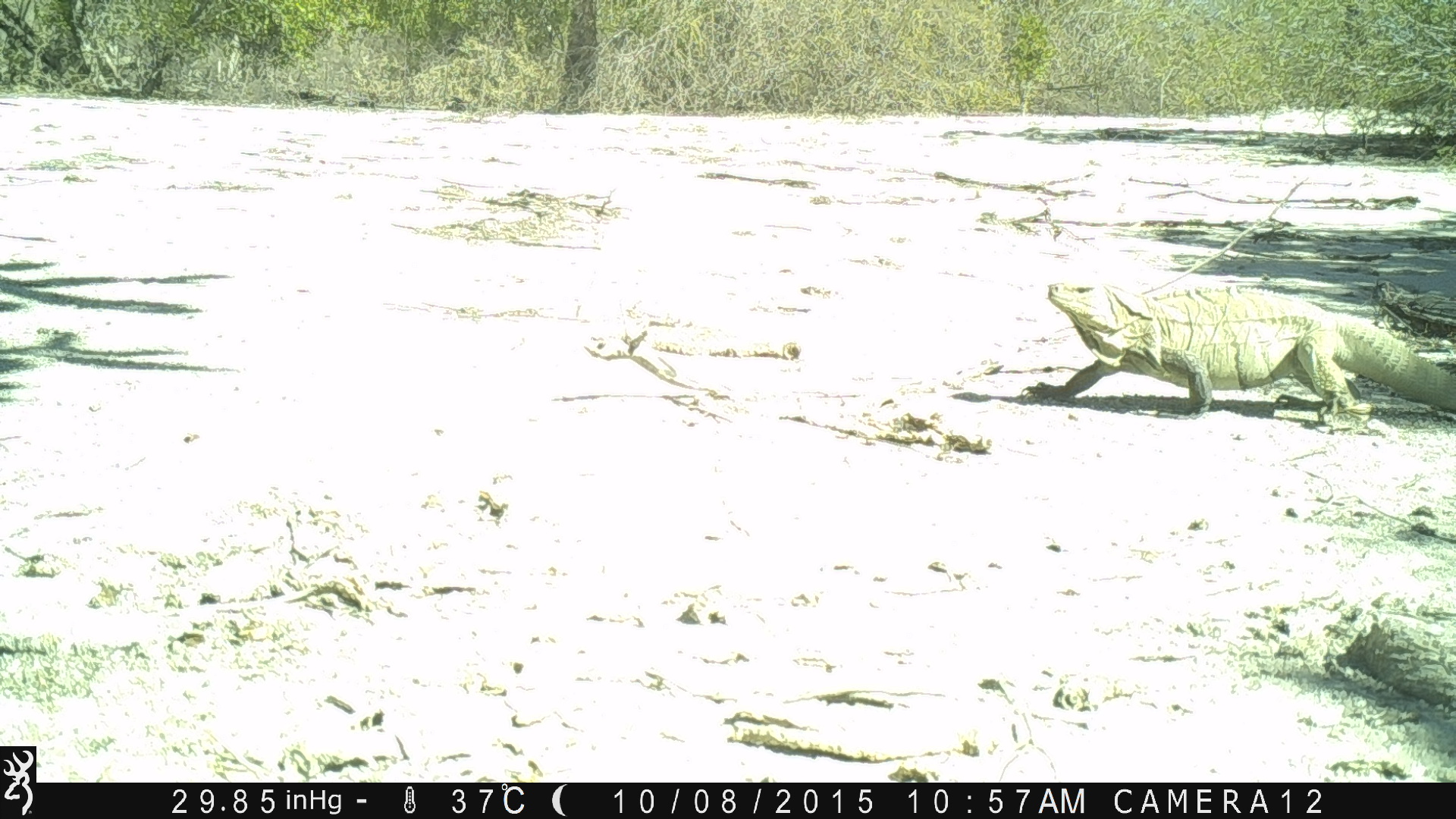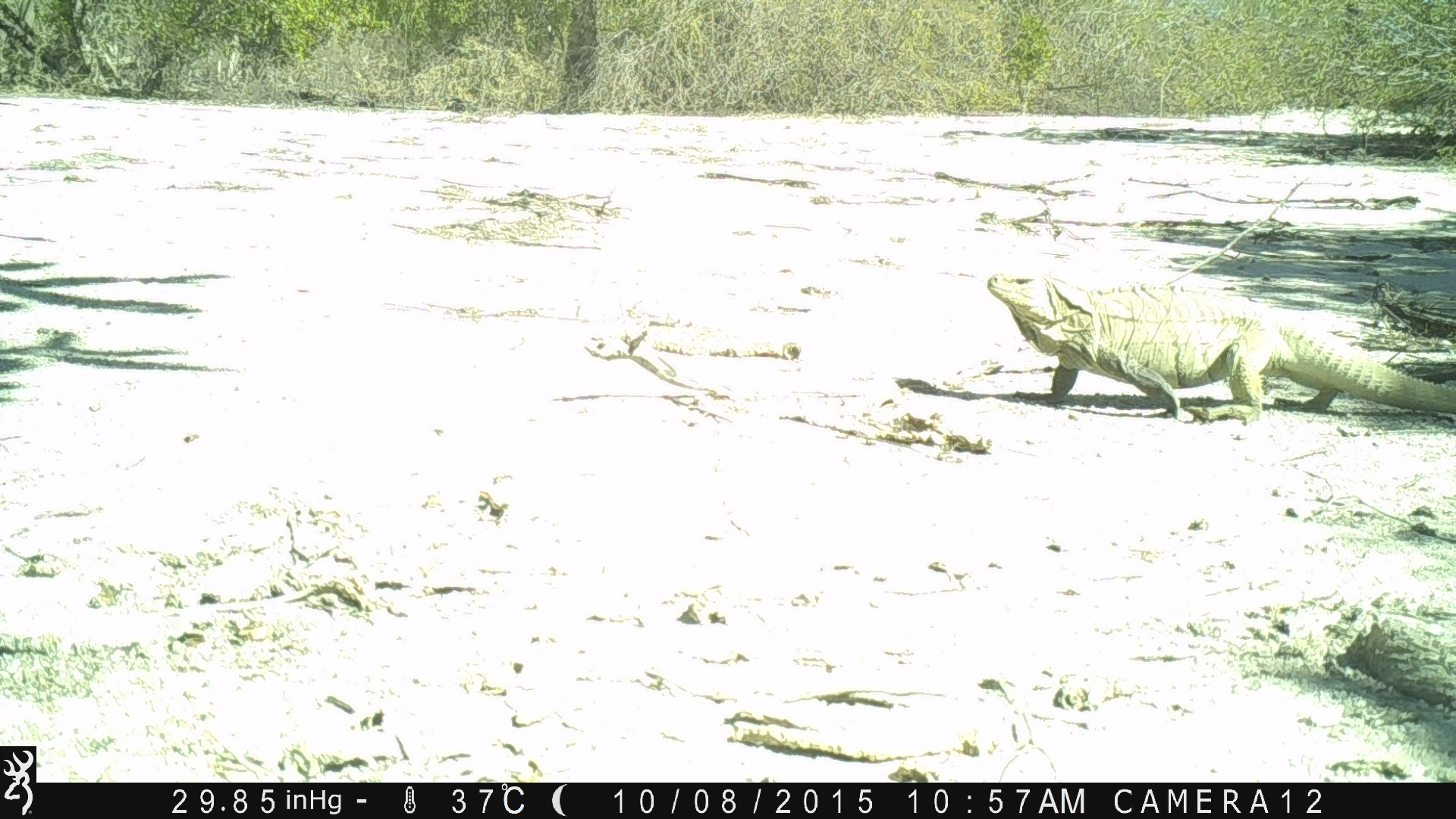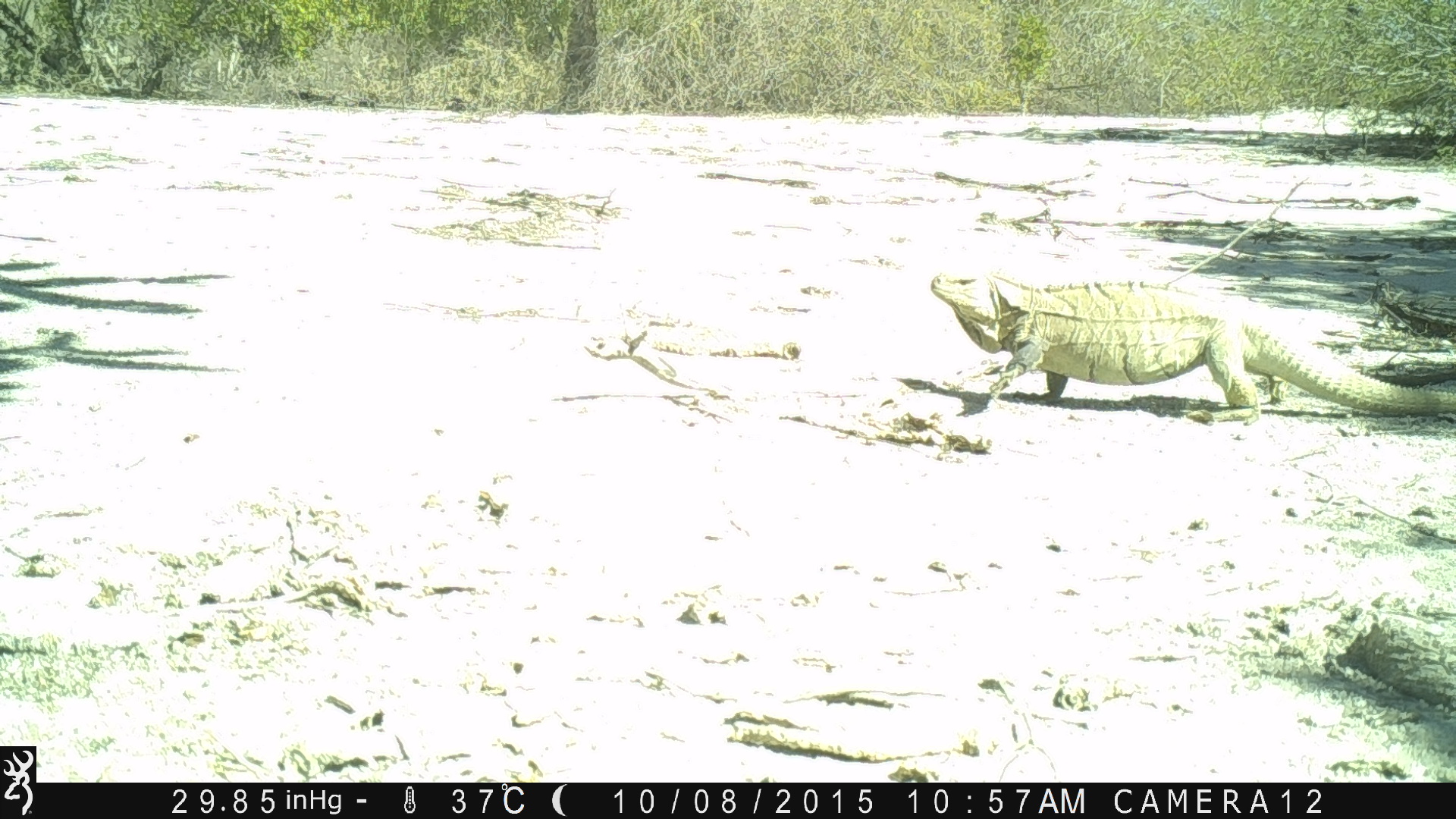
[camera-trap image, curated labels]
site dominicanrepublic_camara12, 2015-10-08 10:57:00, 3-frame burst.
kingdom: Animalia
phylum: Chordata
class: Reptilia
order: Squamata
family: Iguanidae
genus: Iguana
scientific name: Iguana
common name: typical iguanas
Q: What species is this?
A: Iguana (typical iguanas).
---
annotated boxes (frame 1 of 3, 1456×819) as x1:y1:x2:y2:
iguana: 1035:273:1448:422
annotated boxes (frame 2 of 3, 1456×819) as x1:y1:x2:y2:
iguana: 983:264:1456:427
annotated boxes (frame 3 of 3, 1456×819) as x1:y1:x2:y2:
iguana: 914:264:1448:413